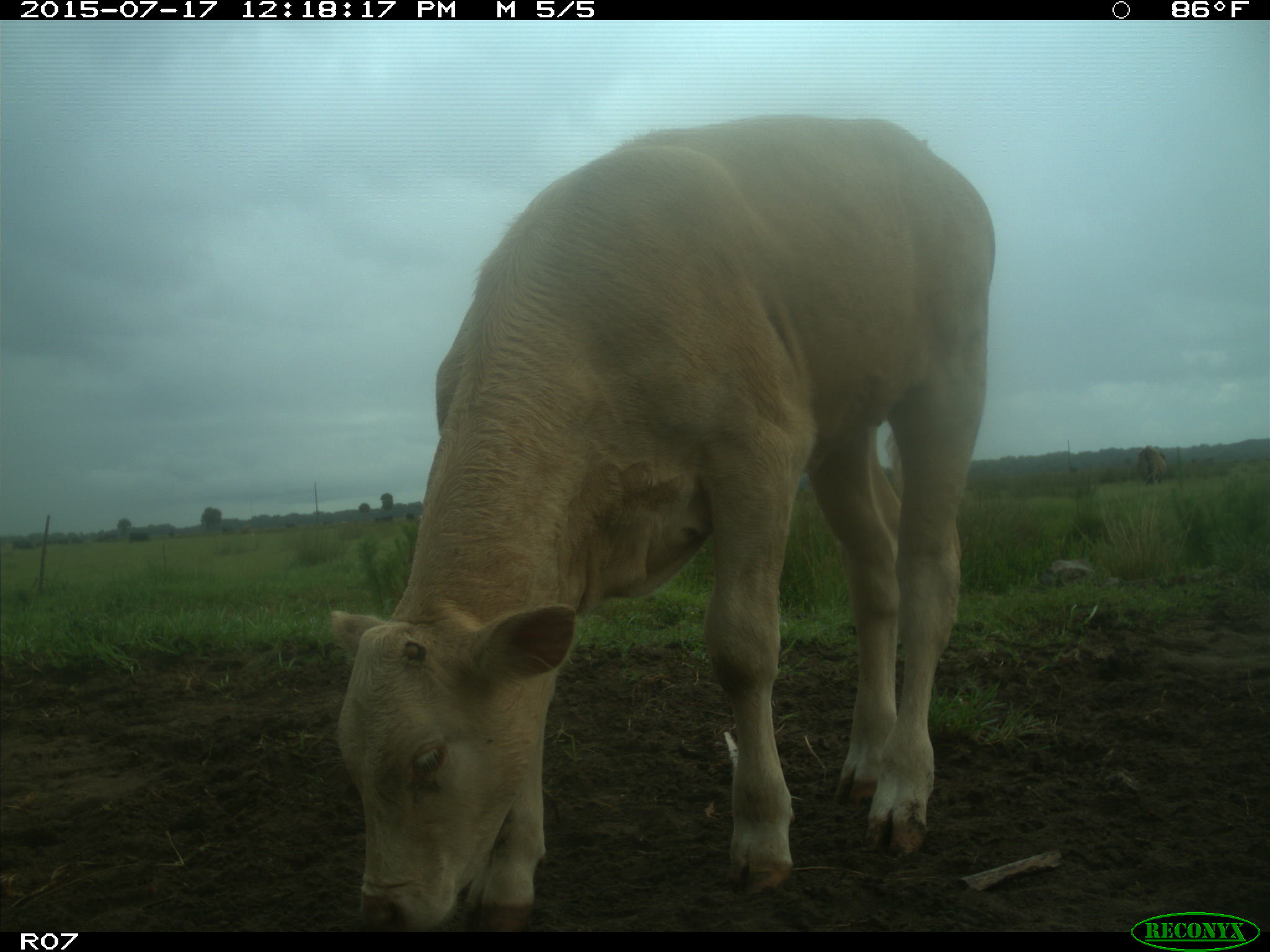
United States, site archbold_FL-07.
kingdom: Animalia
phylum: Chordata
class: Mammalia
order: Artiodactyla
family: Bovidae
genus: Bos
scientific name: Bos taurus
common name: domestic cow